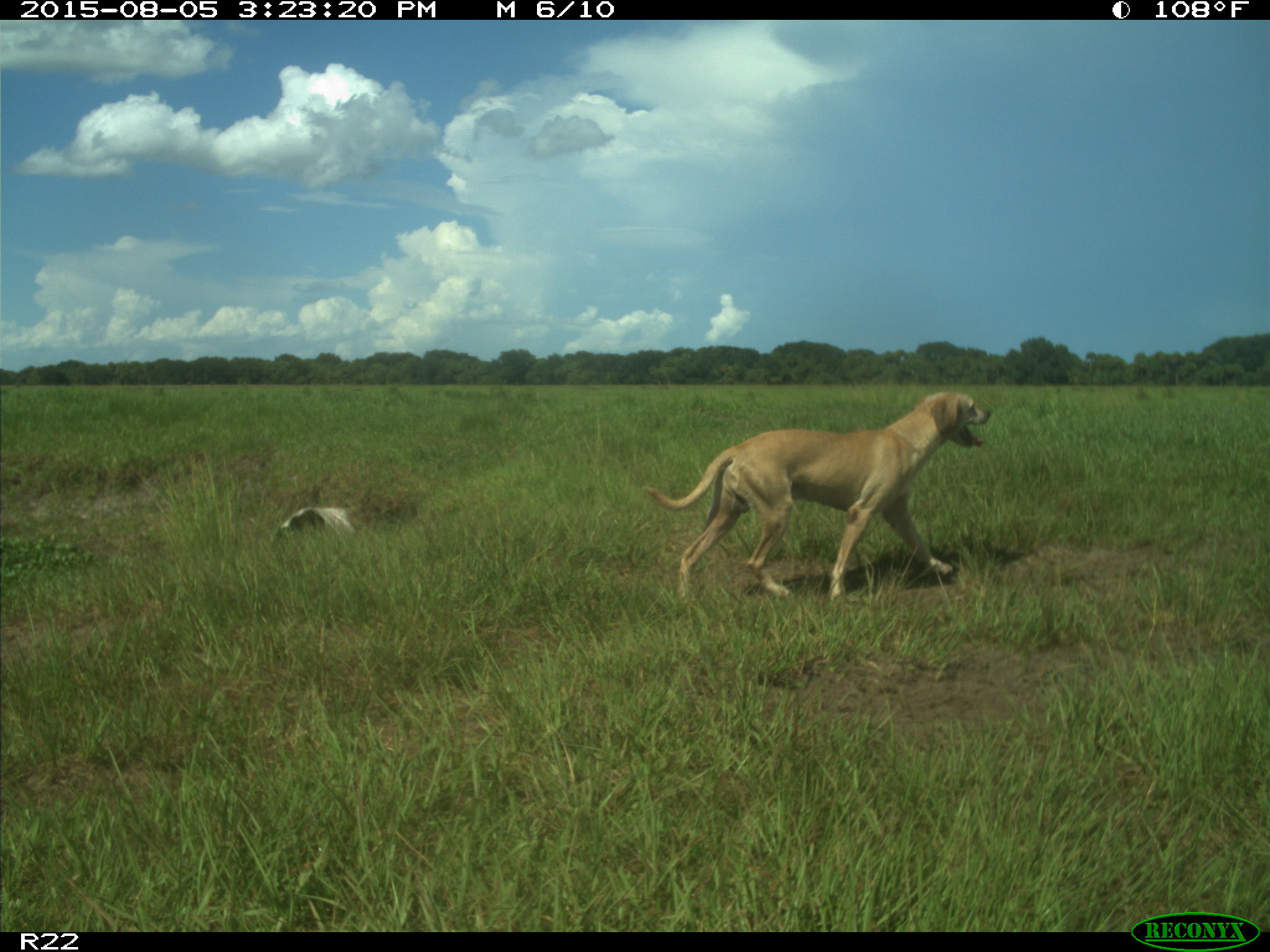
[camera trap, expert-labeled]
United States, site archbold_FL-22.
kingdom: Animalia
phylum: Chordata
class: Mammalia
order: Carnivora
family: Canidae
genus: Canis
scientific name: Canis familiaris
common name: domestic dog